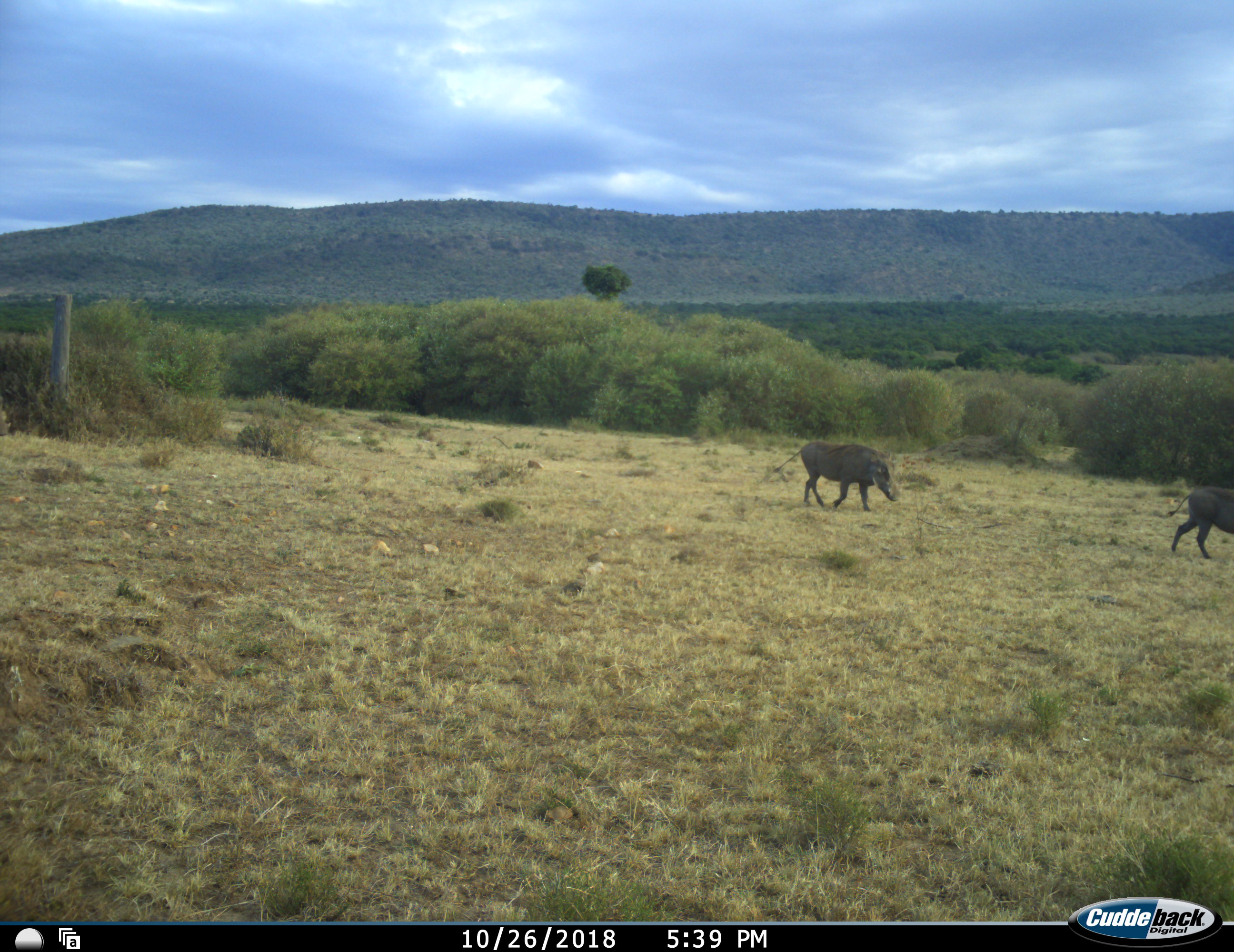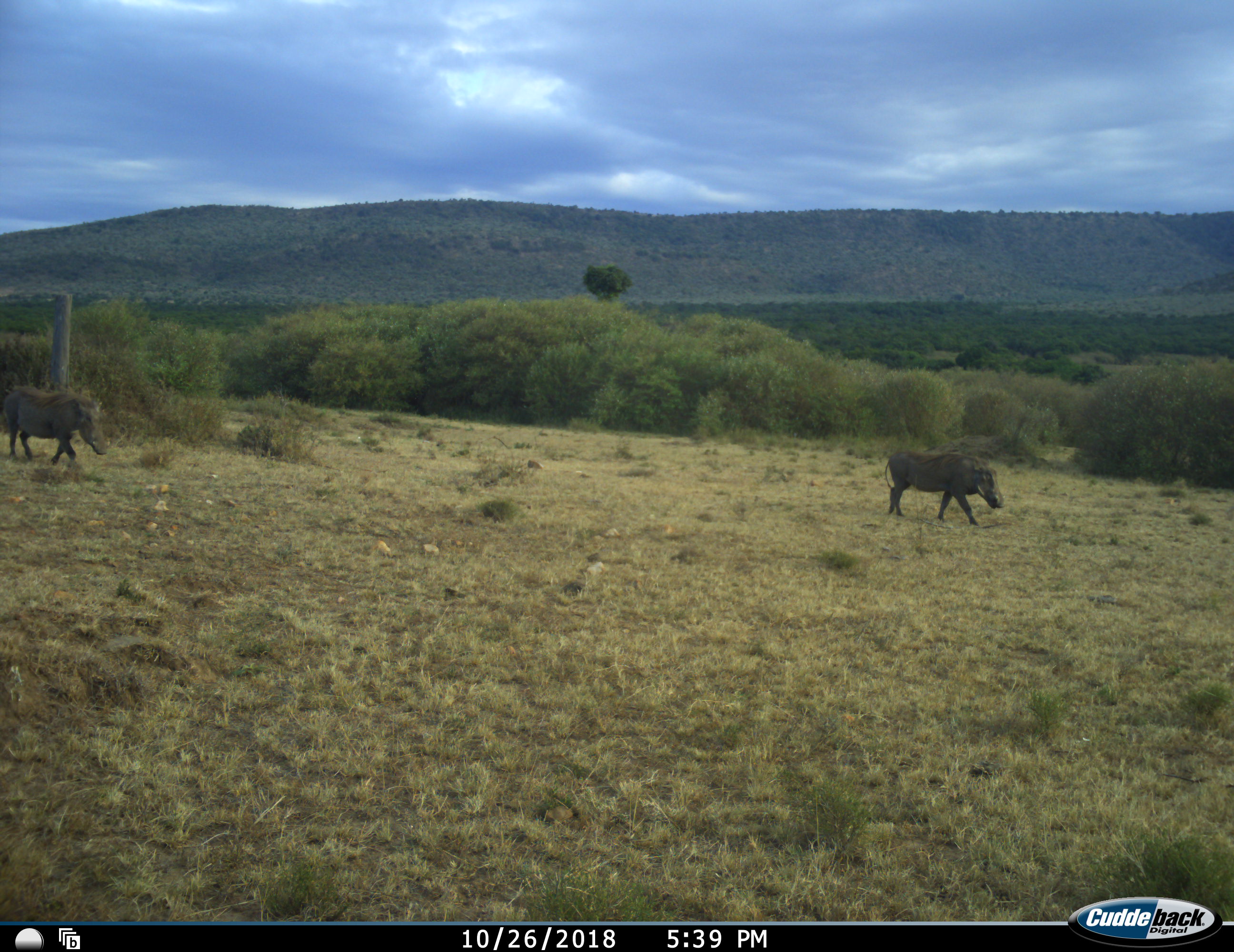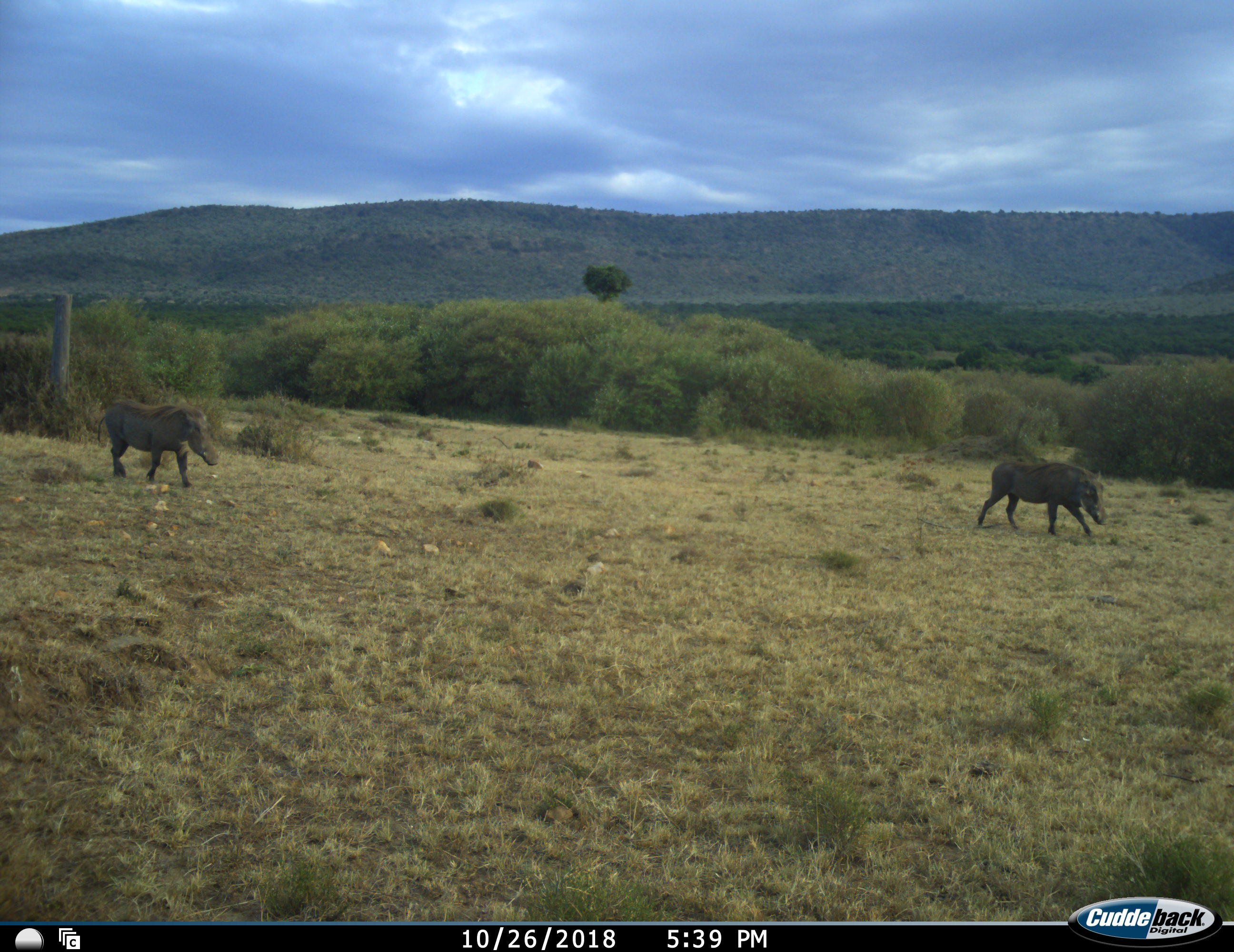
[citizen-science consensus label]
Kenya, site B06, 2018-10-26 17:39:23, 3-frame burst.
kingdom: Animalia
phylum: Chordata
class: Mammalia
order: Artiodactyla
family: Suidae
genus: Phacochoerus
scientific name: Phacochoerus africanus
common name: warthog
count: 3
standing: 10%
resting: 0%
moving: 100%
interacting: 0%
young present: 0%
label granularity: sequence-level